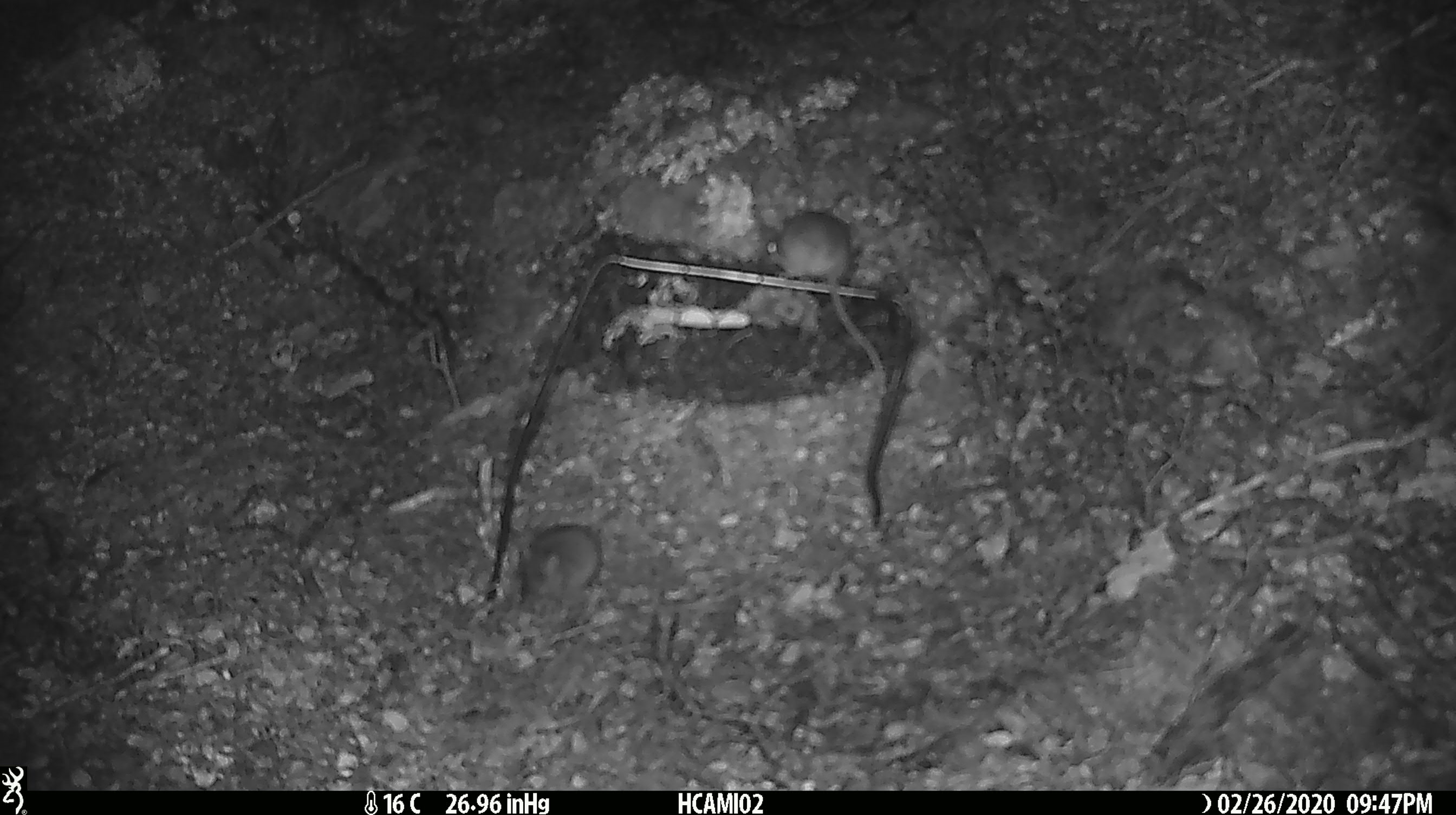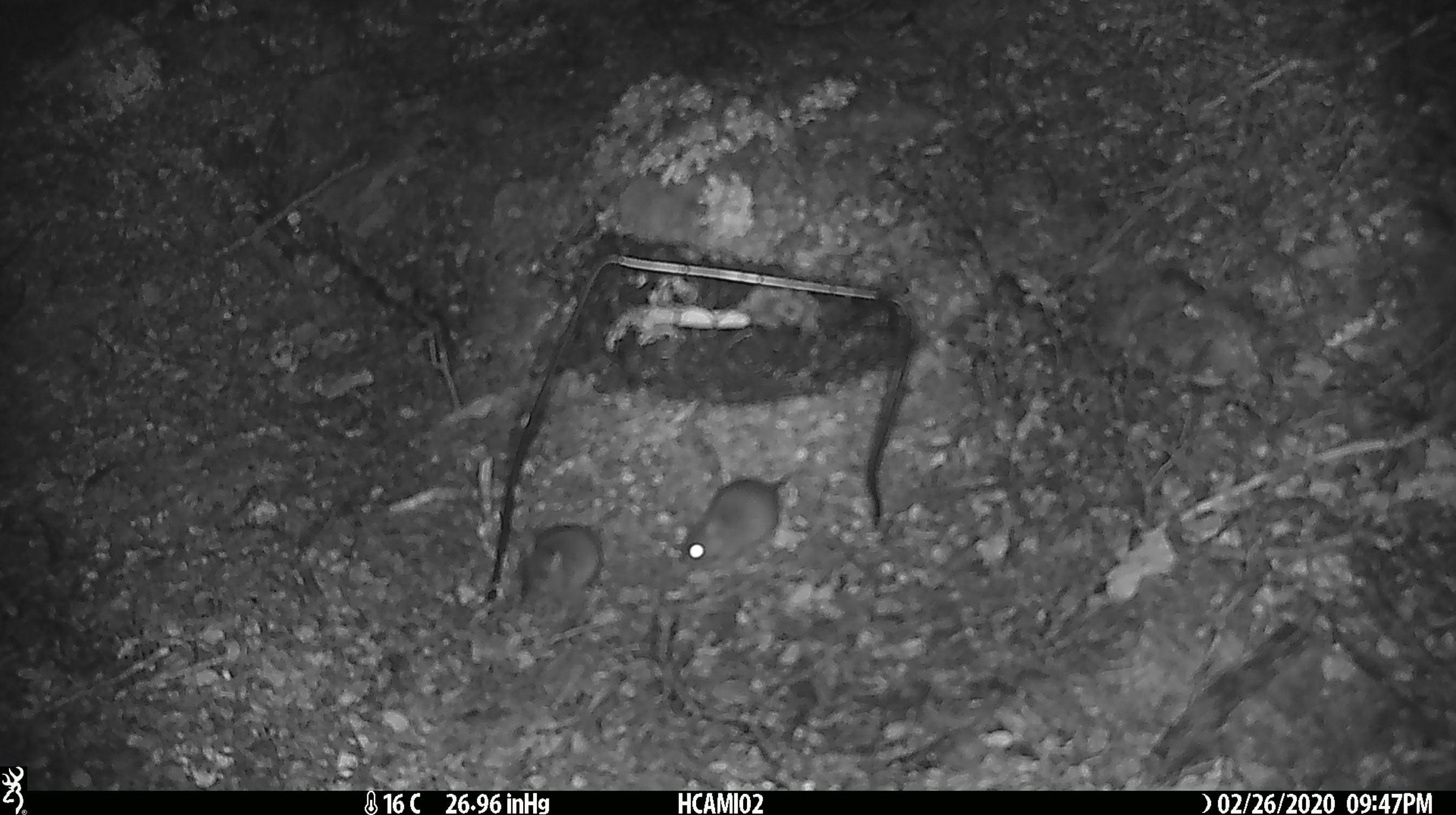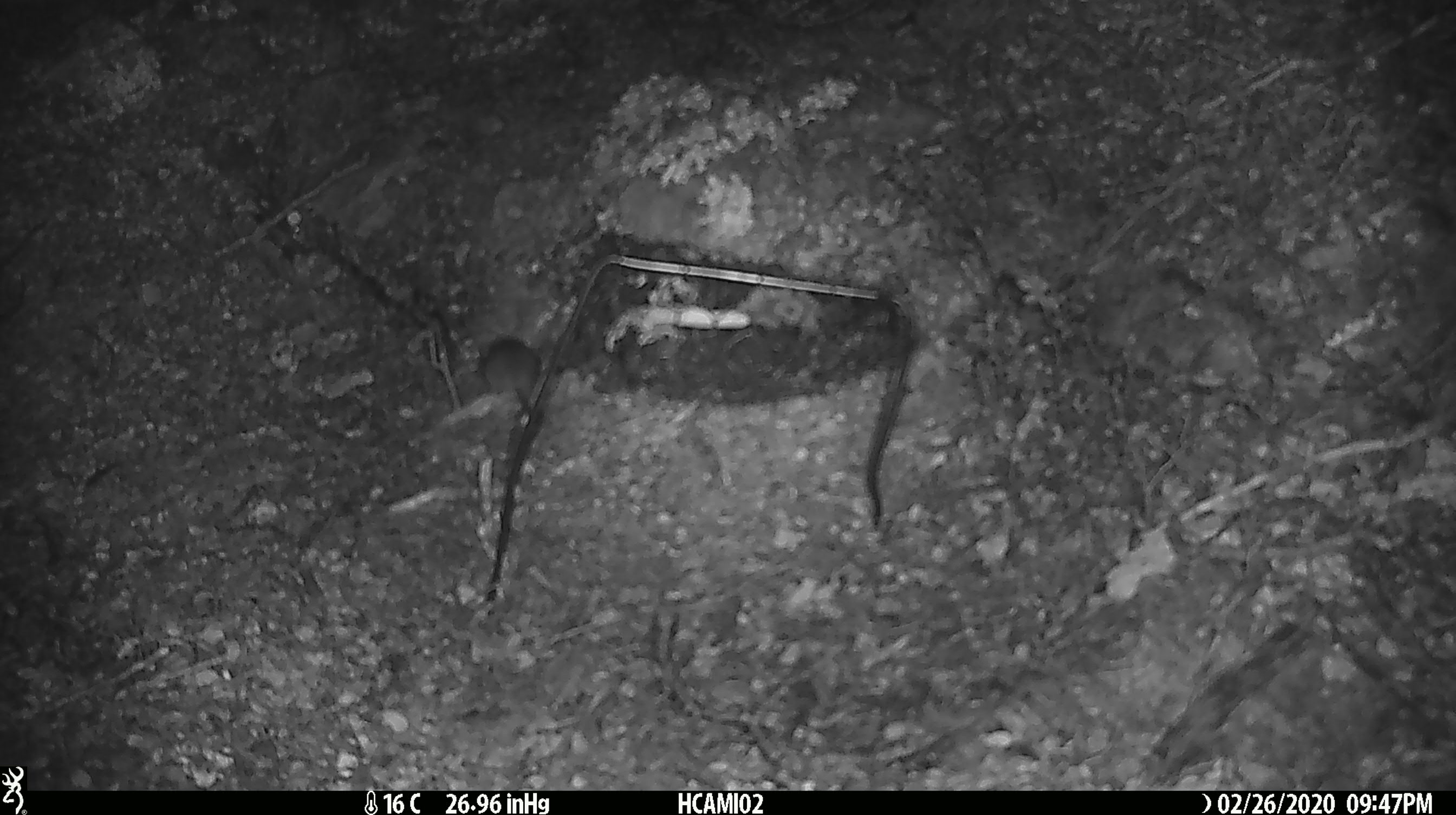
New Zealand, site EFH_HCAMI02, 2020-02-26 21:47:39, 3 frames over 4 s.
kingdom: Animalia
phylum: Chordata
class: Mammalia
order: Rodentia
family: Muridae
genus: Mus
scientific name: Mus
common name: mouse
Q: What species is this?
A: Mouse (Mus).